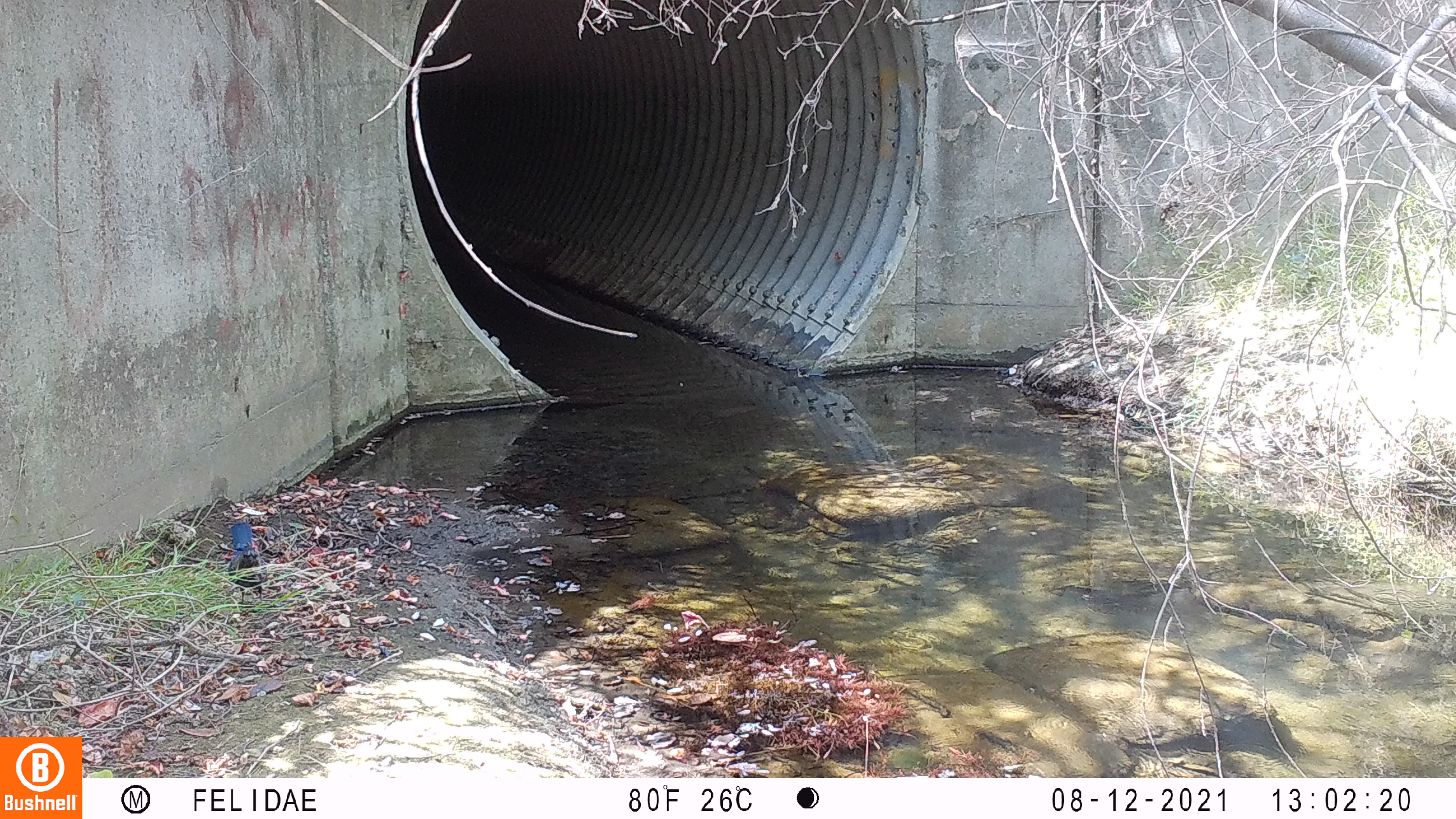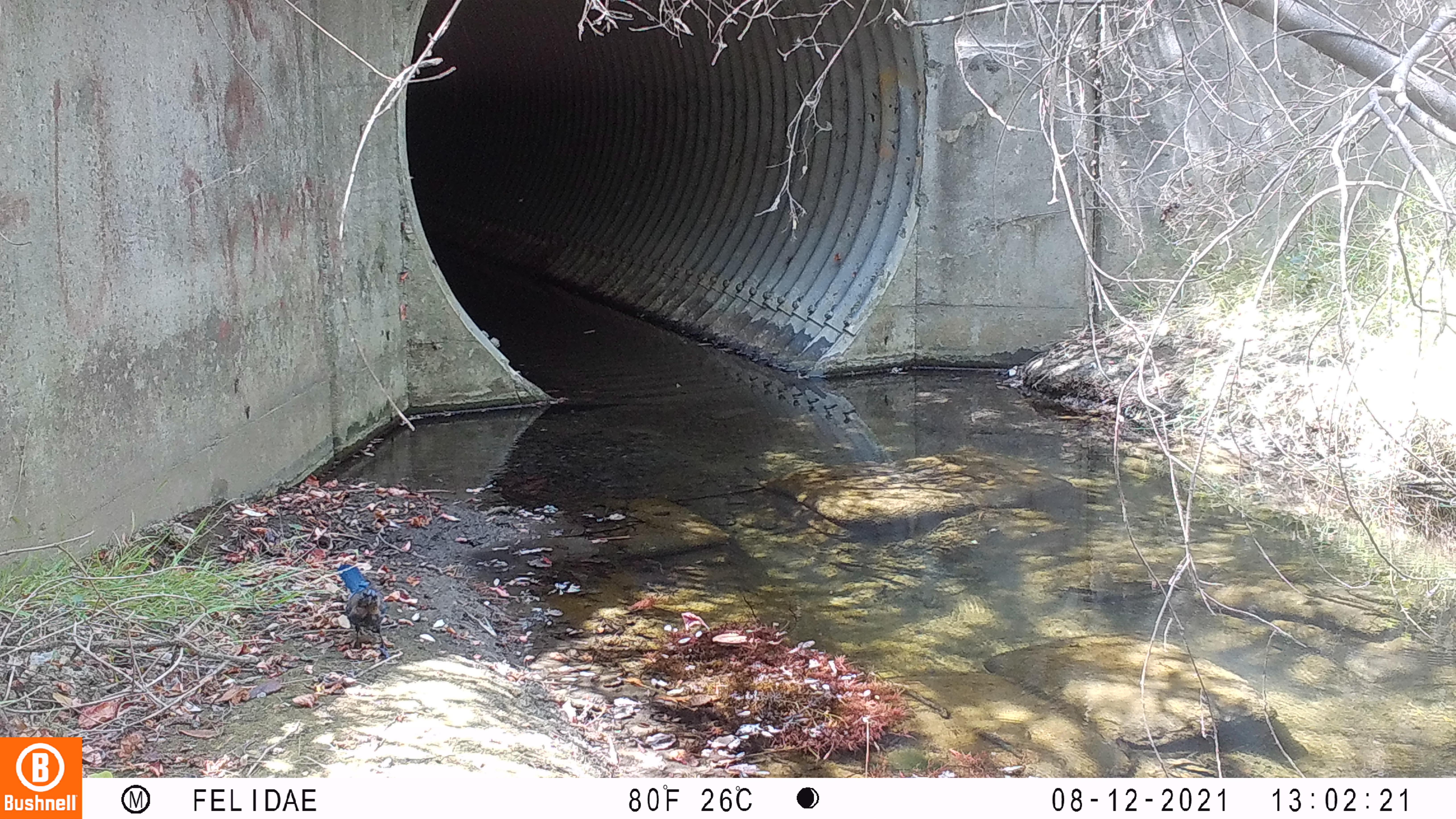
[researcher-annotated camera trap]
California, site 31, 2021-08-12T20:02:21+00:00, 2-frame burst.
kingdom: Animalia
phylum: Chordata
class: Aves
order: Passeriformes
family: Corvidae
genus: Cyanocitta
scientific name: Cyanocitta stelleri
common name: steller's jay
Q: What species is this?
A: Steller's jay (Cyanocitta stelleri).